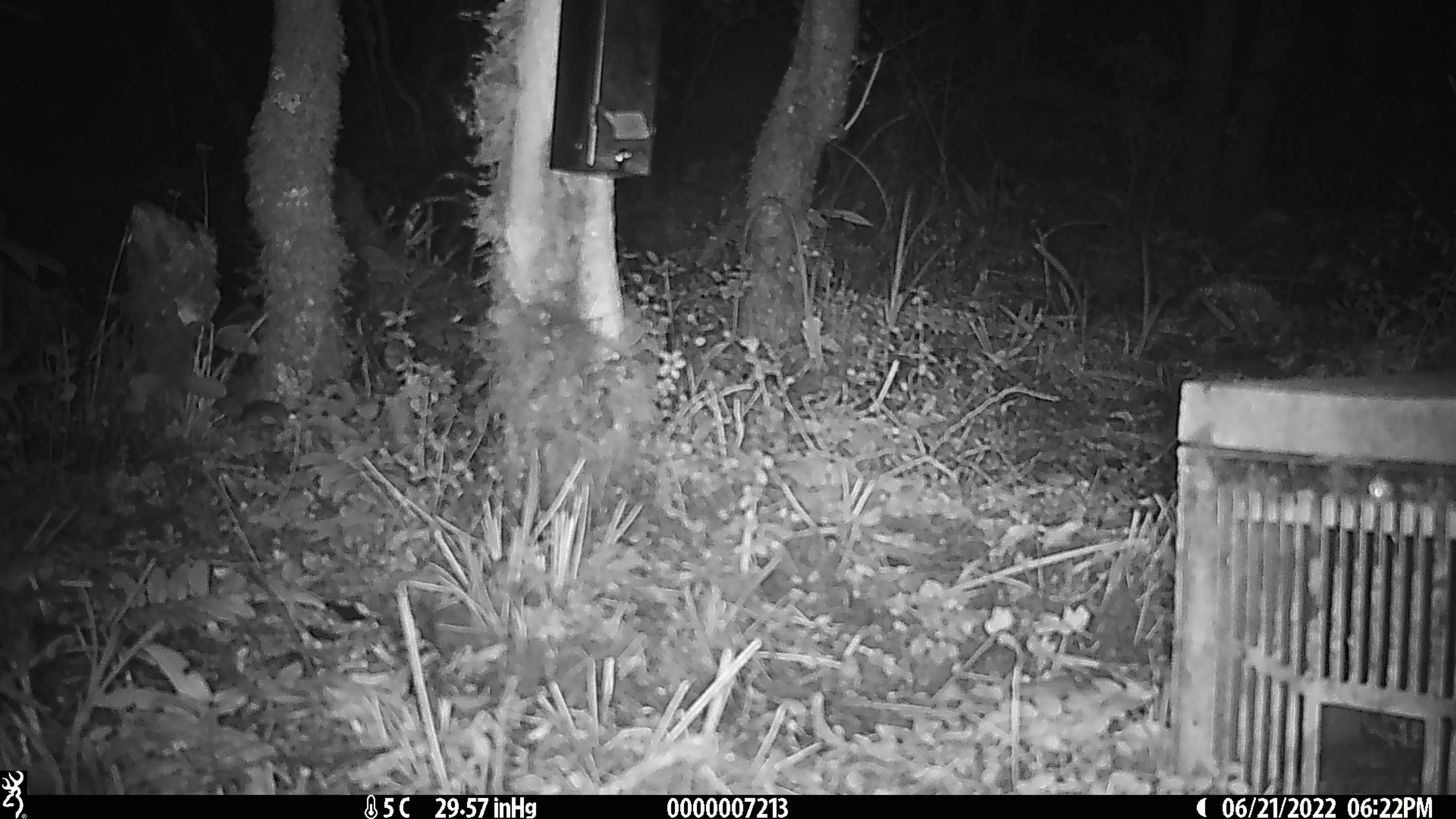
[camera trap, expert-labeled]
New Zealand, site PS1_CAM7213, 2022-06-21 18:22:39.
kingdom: Animalia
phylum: Chordata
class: Mammalia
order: Rodentia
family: Muridae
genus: Mus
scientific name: Mus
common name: mouse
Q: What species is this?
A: Mouse (Mus).